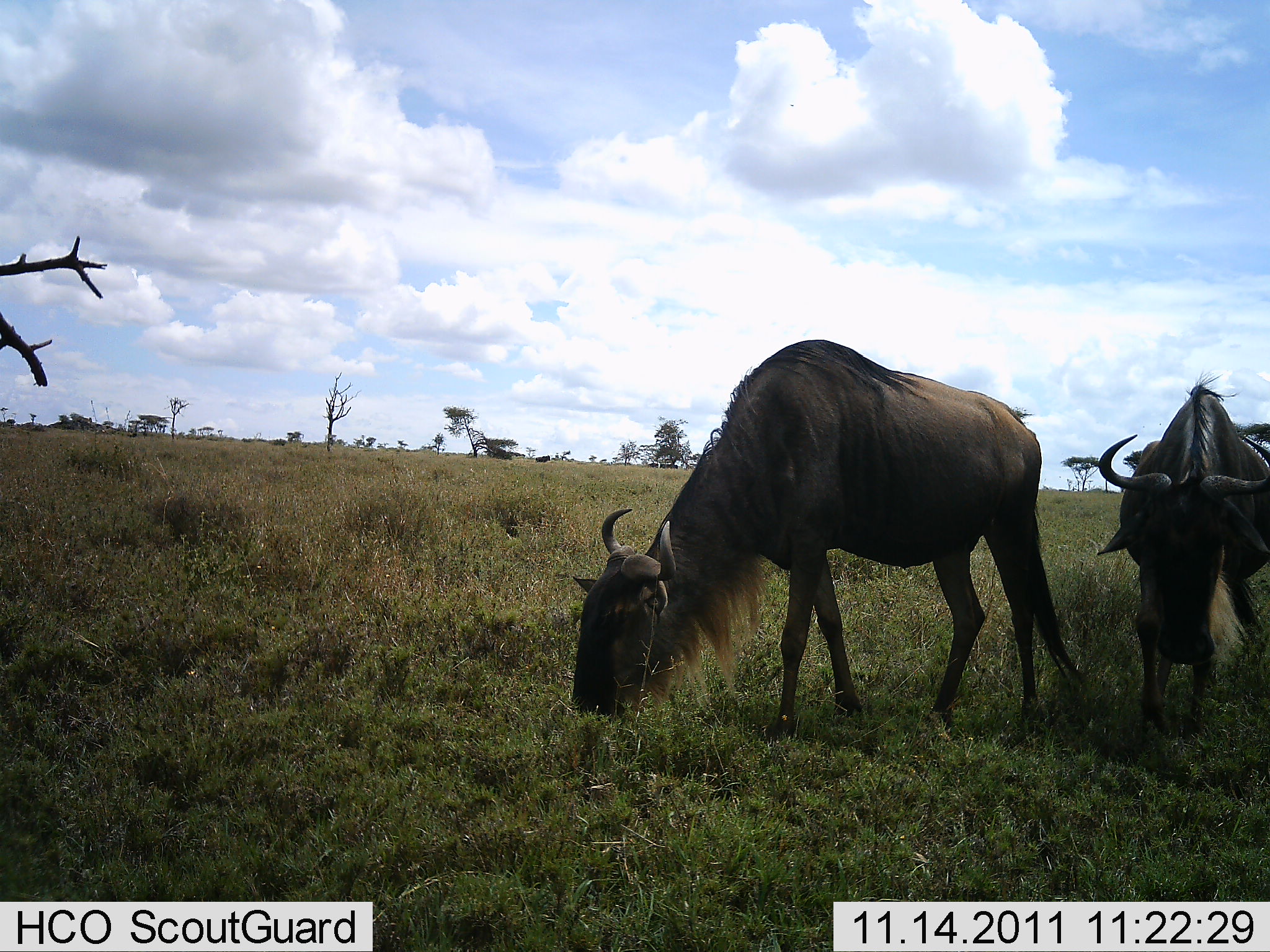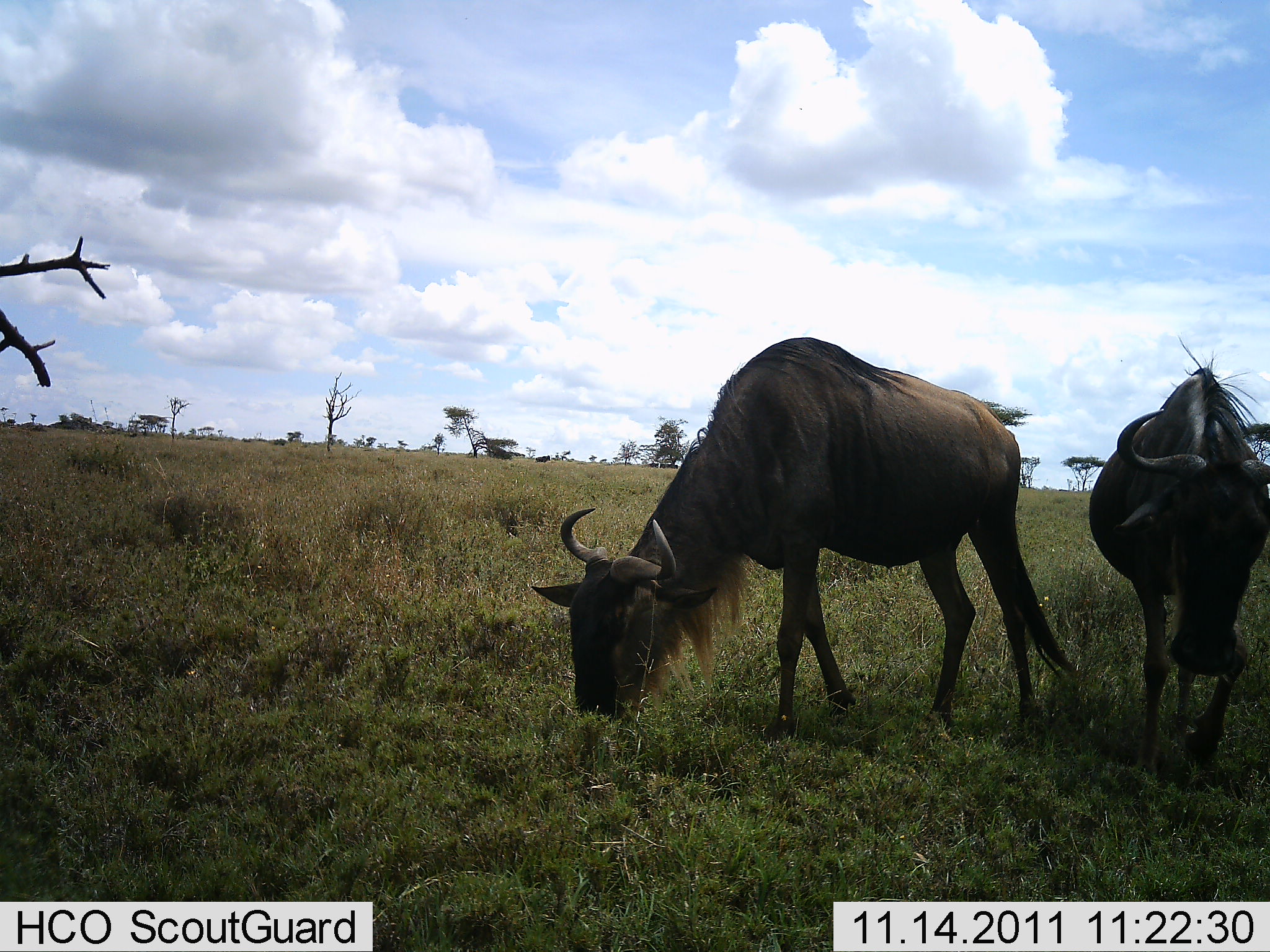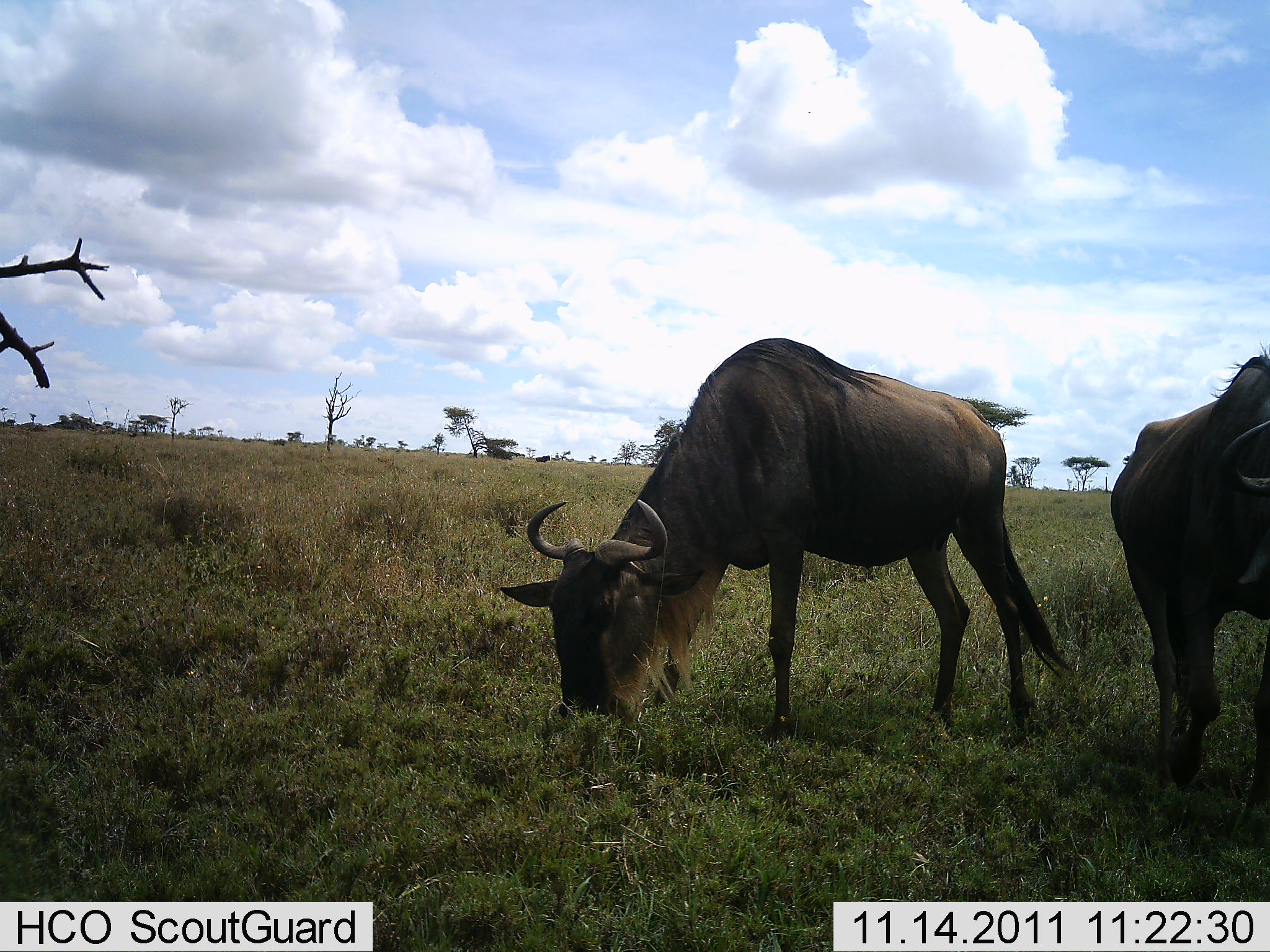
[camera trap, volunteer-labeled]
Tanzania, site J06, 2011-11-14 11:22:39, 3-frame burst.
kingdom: Animalia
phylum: Chordata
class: Mammalia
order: Artiodactyla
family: Bovidae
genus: Connochaetes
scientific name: Connochaetes taurinus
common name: blue wildebeest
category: wildebeest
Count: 2.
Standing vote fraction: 33%.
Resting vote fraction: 0%.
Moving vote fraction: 33%.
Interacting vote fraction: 0%.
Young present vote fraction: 0%.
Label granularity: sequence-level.